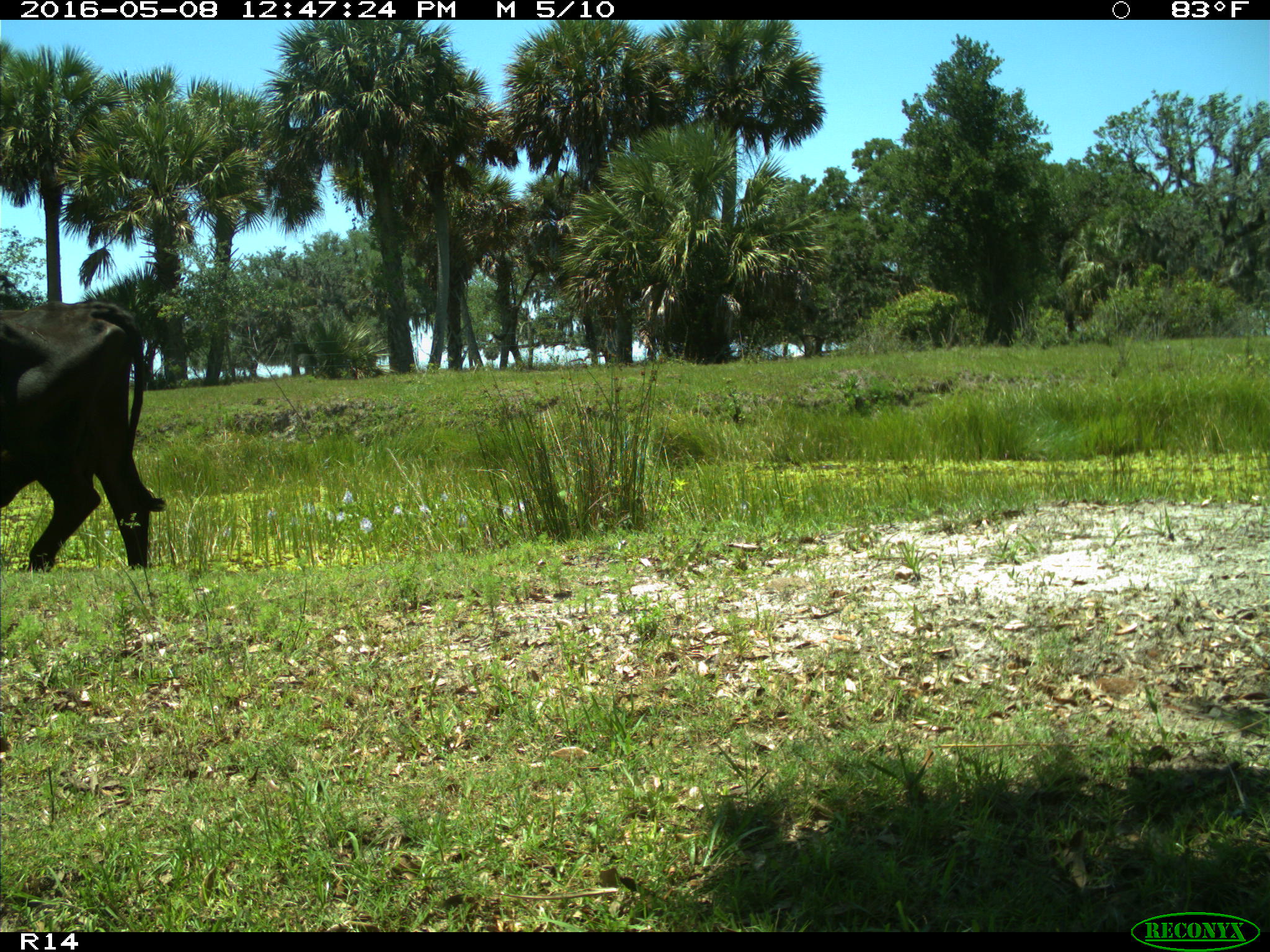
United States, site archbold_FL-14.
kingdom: Animalia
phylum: Chordata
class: Mammalia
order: Artiodactyla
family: Bovidae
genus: Bos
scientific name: Bos taurus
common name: domestic cow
Bos taurus (domestic cow).